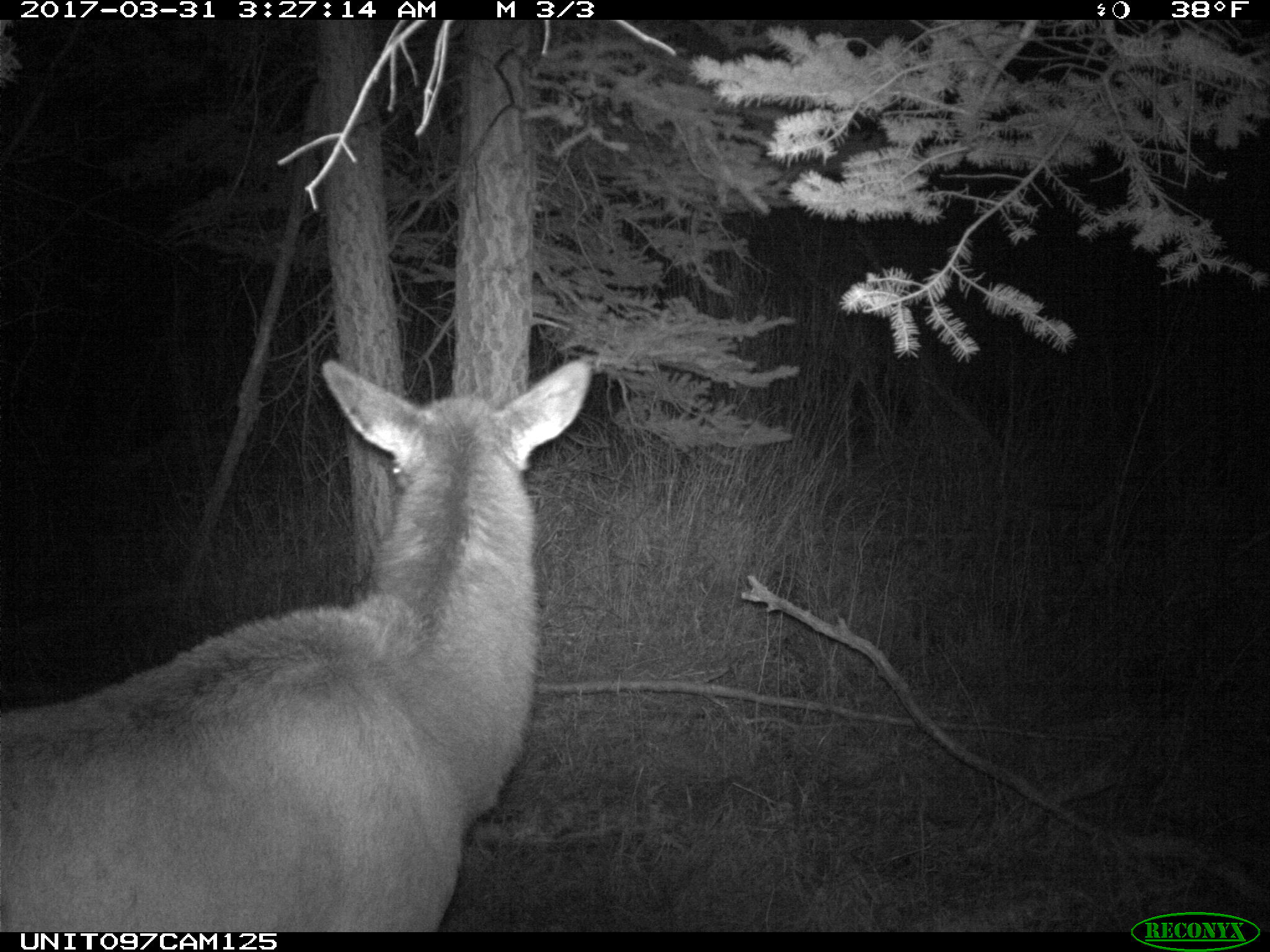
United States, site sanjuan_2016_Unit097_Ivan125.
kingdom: Animalia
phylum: Chordata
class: Mammalia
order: Artiodactyla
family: Cervidae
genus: Cervus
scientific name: Cervus elaphus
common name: red deer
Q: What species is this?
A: Cervus elaphus (red deer).